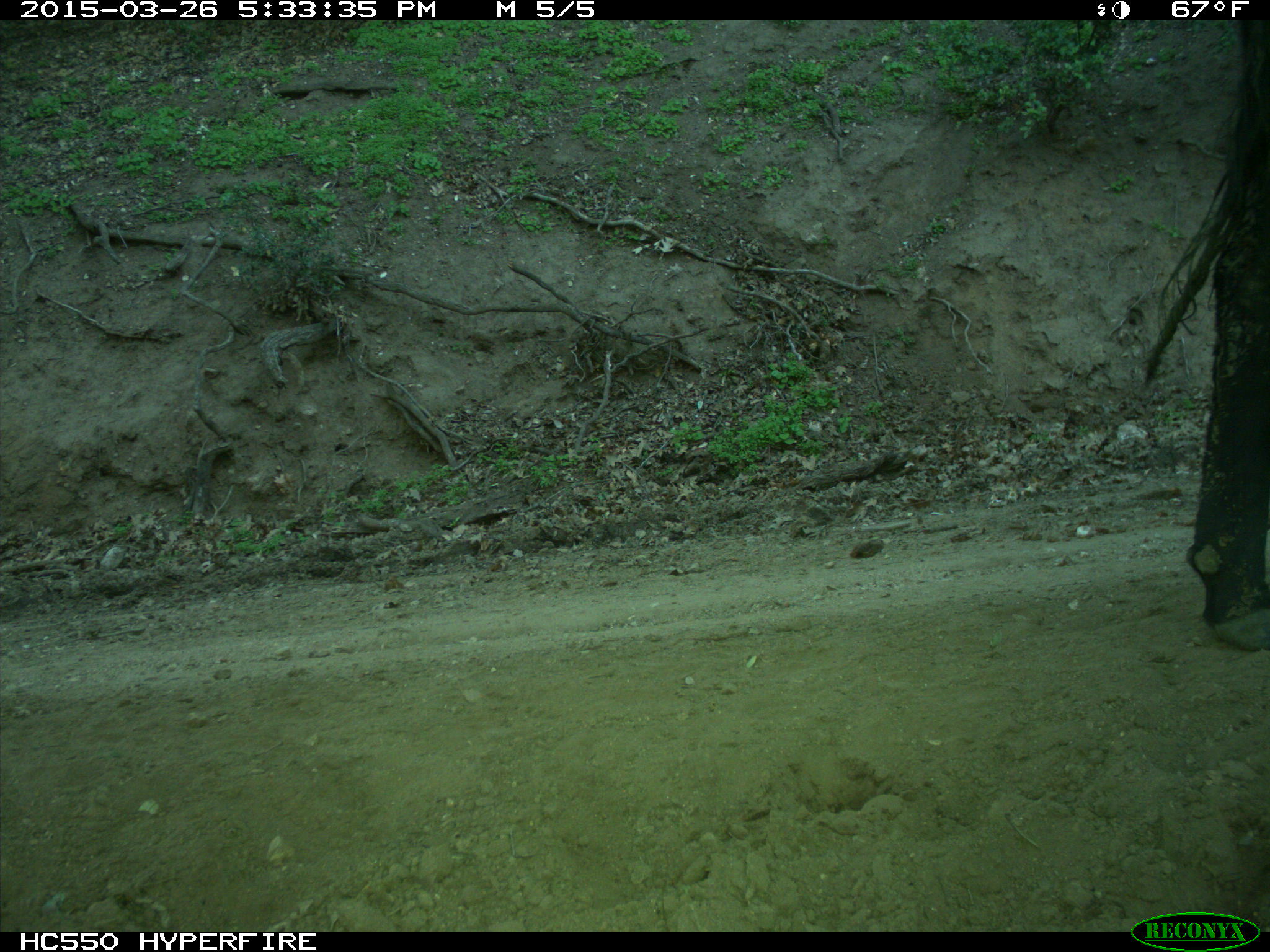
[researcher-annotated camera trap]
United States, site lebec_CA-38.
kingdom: Animalia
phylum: Chordata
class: Mammalia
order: Artiodactyla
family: Bovidae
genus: Bos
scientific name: Bos taurus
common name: domestic cow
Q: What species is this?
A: Bos taurus (domestic cow).